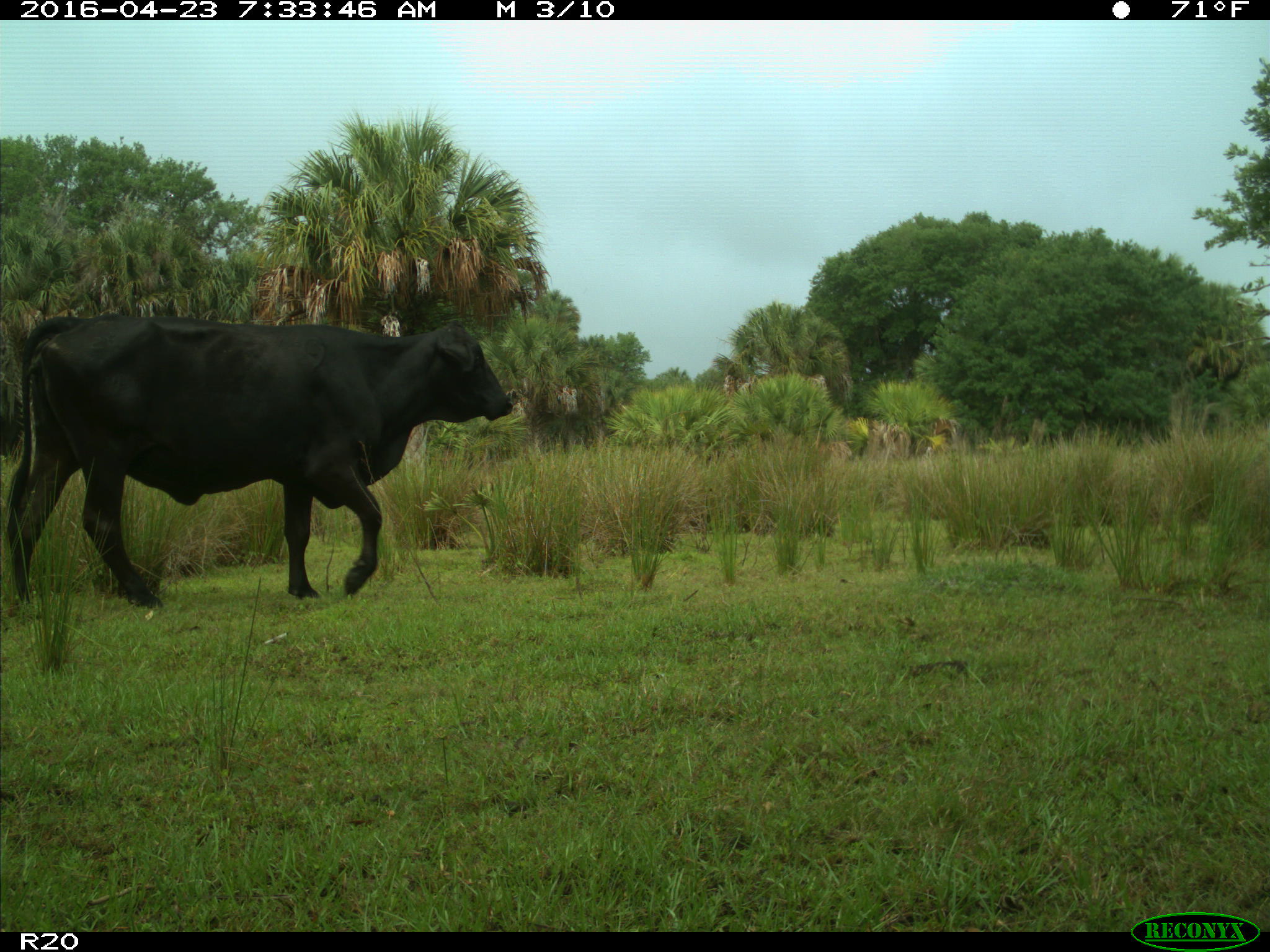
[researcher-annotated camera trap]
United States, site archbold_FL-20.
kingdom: Animalia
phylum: Chordata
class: Mammalia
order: Artiodactyla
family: Bovidae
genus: Bos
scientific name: Bos taurus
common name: domestic cow